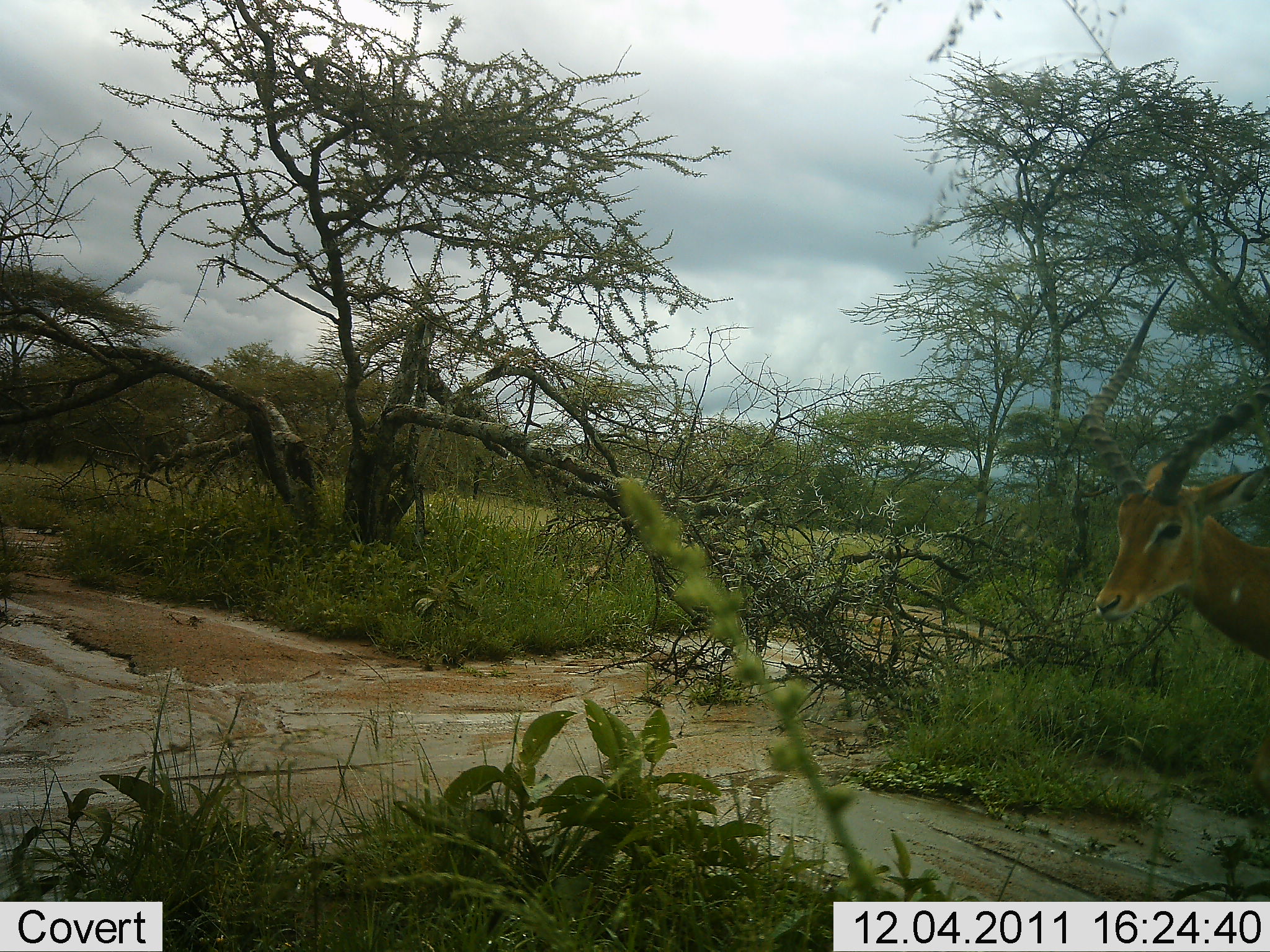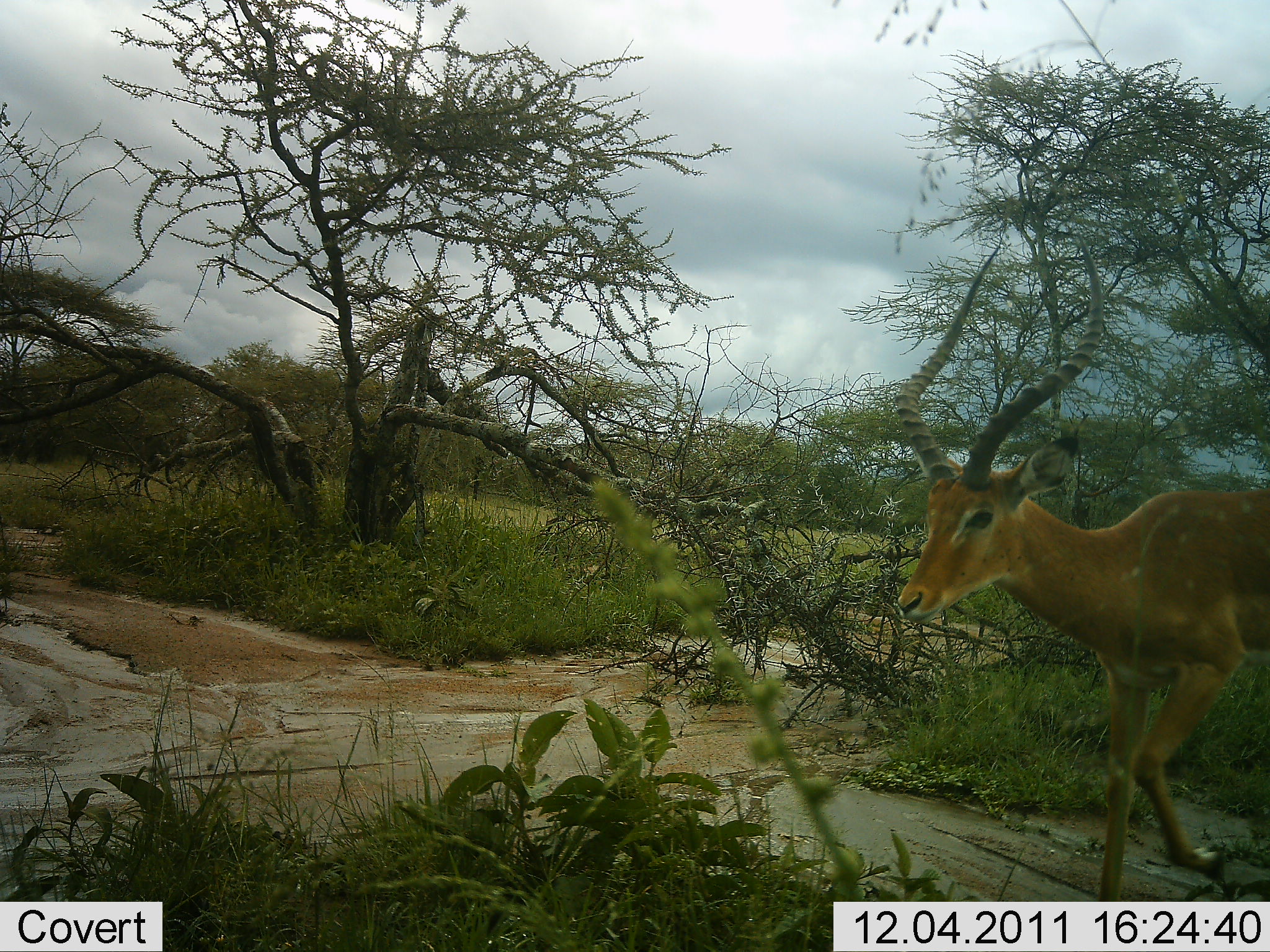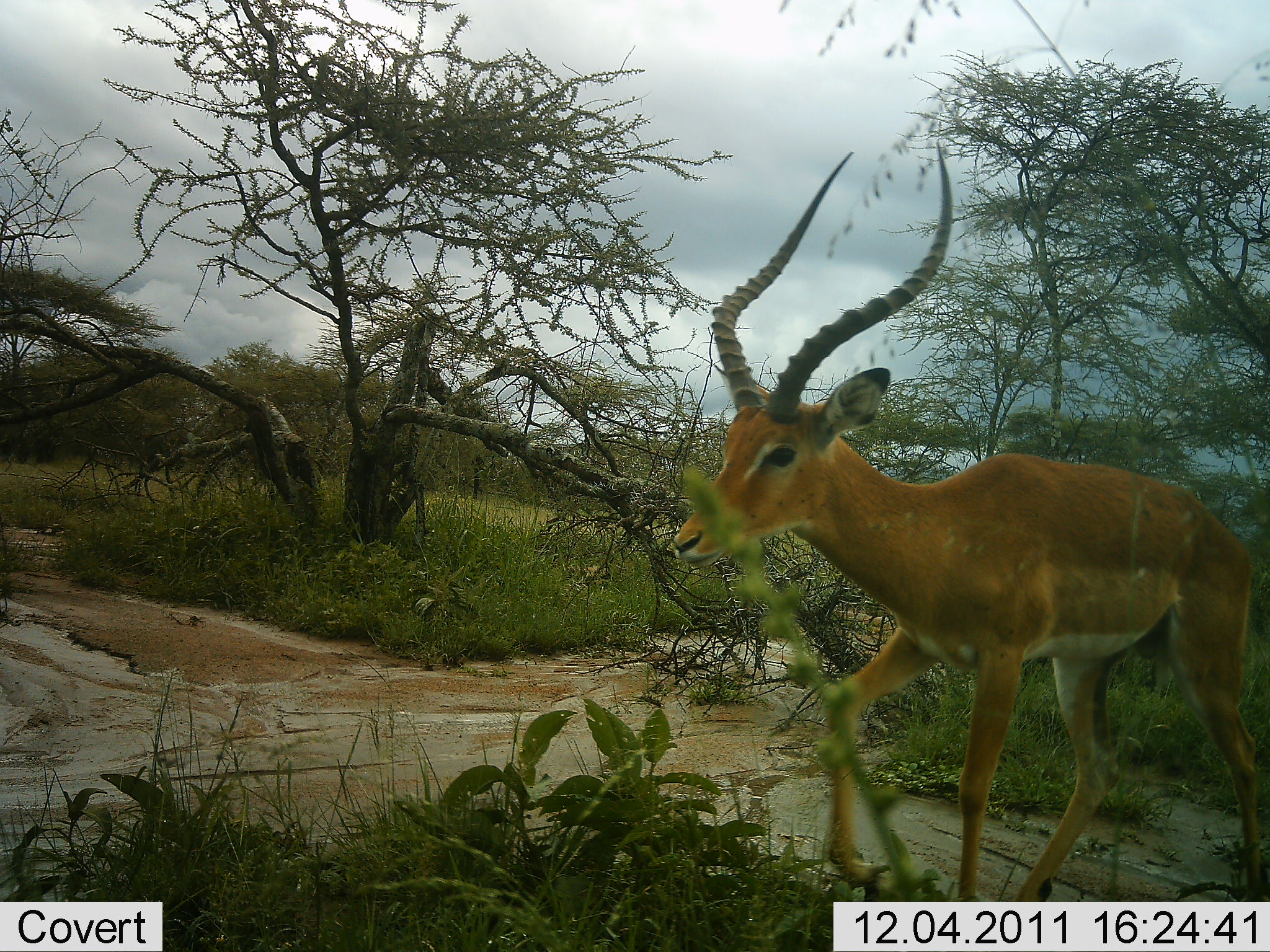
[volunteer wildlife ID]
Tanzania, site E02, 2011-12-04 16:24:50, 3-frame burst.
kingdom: Animalia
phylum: Chordata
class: Mammalia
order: Artiodactyla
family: Bovidae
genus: Aepyceros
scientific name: Aepyceros melampus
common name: impala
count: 1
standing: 0%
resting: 0%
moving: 100%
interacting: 0%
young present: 0%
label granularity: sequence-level